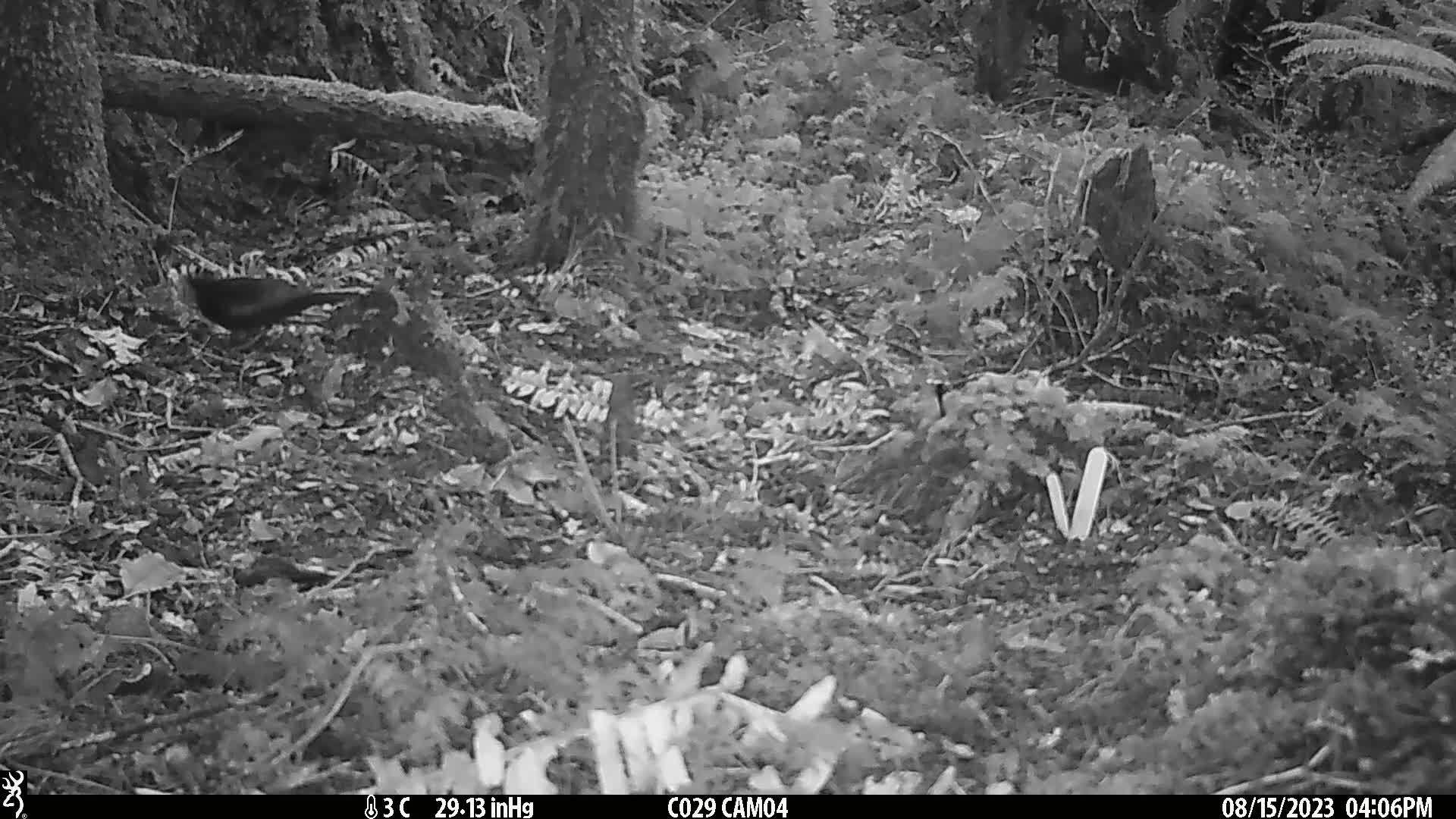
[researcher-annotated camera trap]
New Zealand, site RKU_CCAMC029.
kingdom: Animalia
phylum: Chordata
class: Aves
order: Passeriformes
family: Turdidae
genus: Turdus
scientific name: Turdus merula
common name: eurasian blackbird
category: blackbird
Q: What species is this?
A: Blackbird (eurasian blackbird) (Turdus merula).